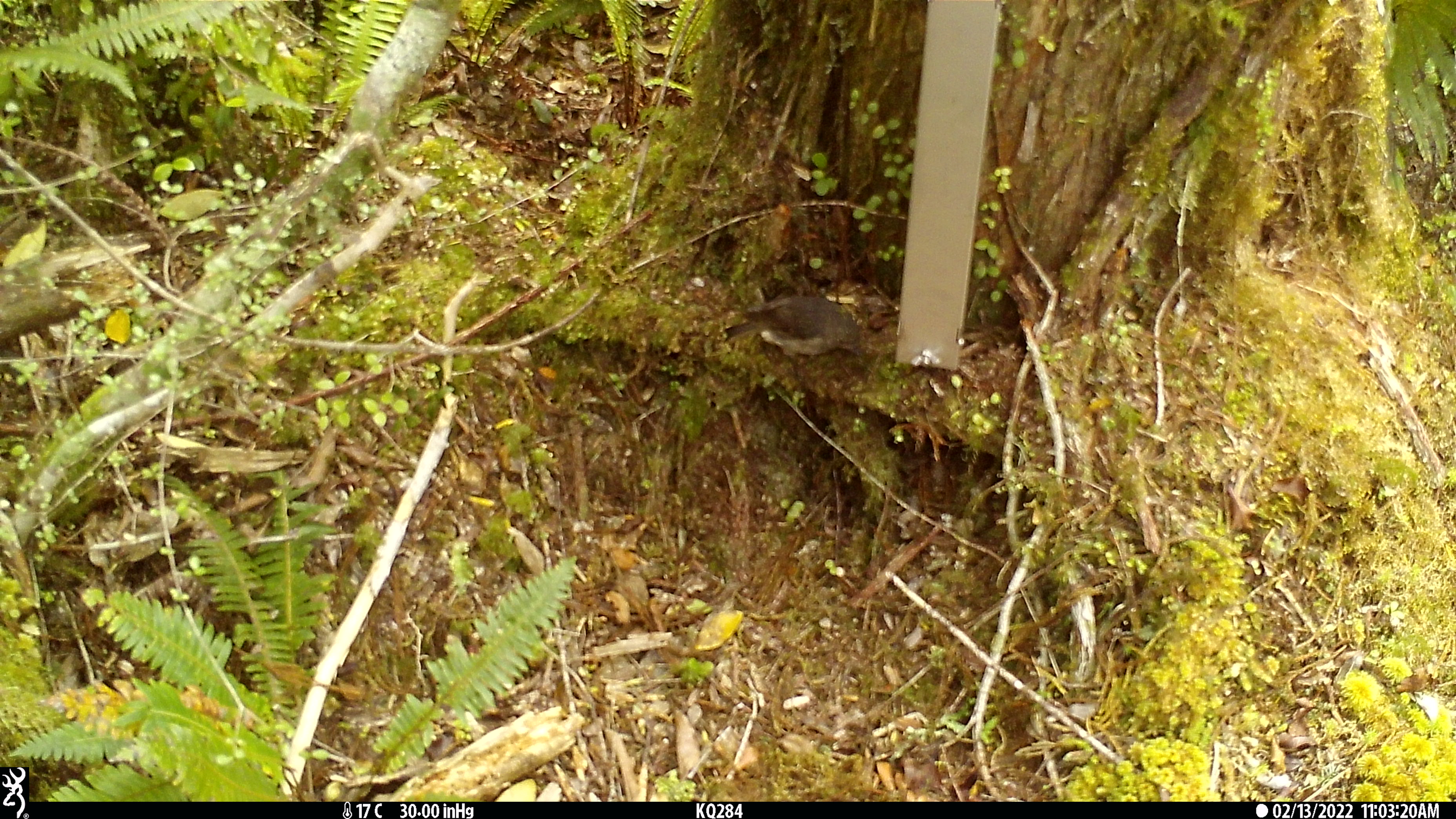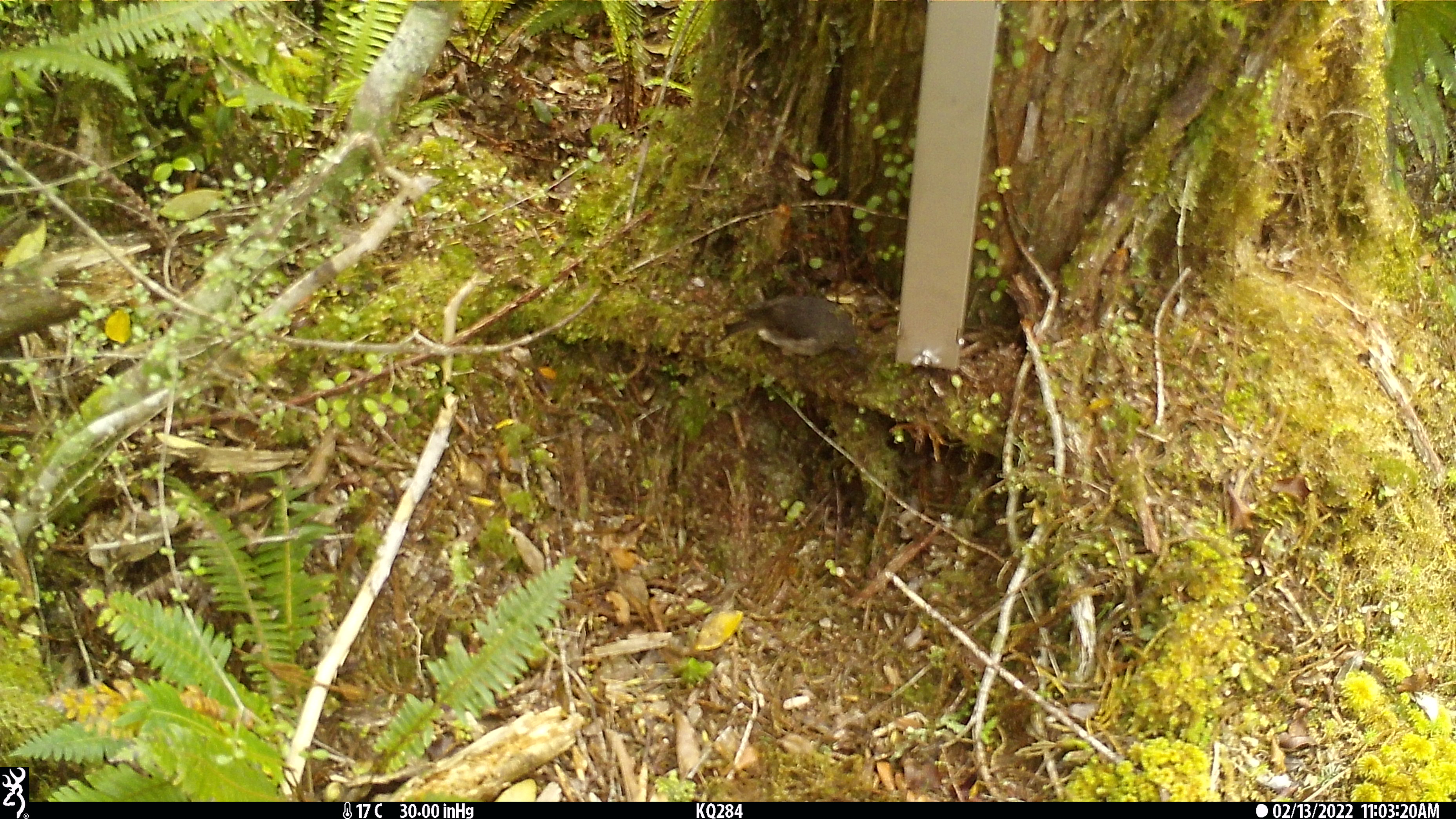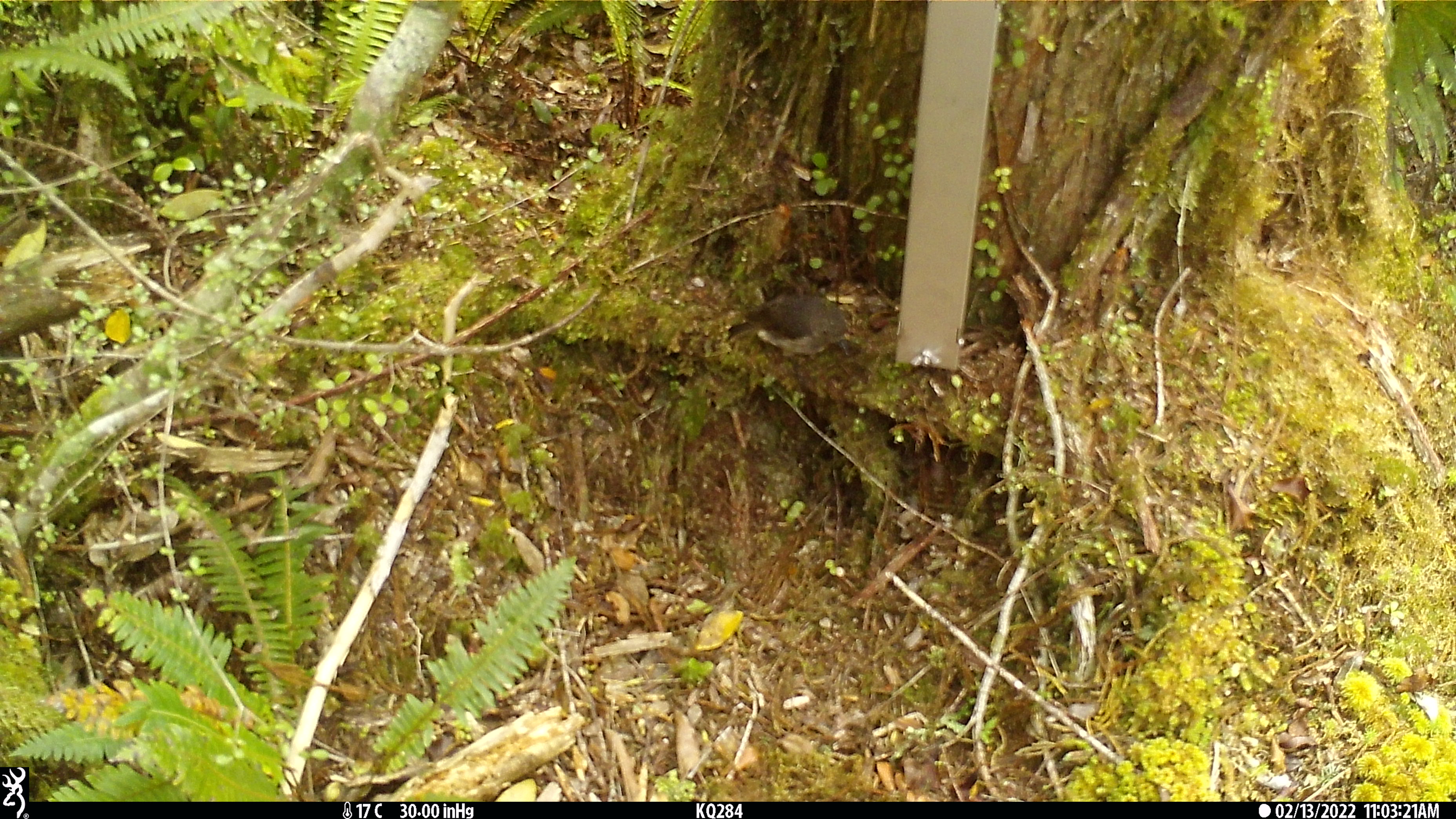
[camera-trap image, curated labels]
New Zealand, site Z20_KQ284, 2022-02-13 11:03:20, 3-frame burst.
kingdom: Animalia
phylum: Chordata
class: Aves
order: Passeriformes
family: Petroicidae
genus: Petroica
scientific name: Petroica macrocephala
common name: tomtit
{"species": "tomtit (Petroica macrocephala)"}